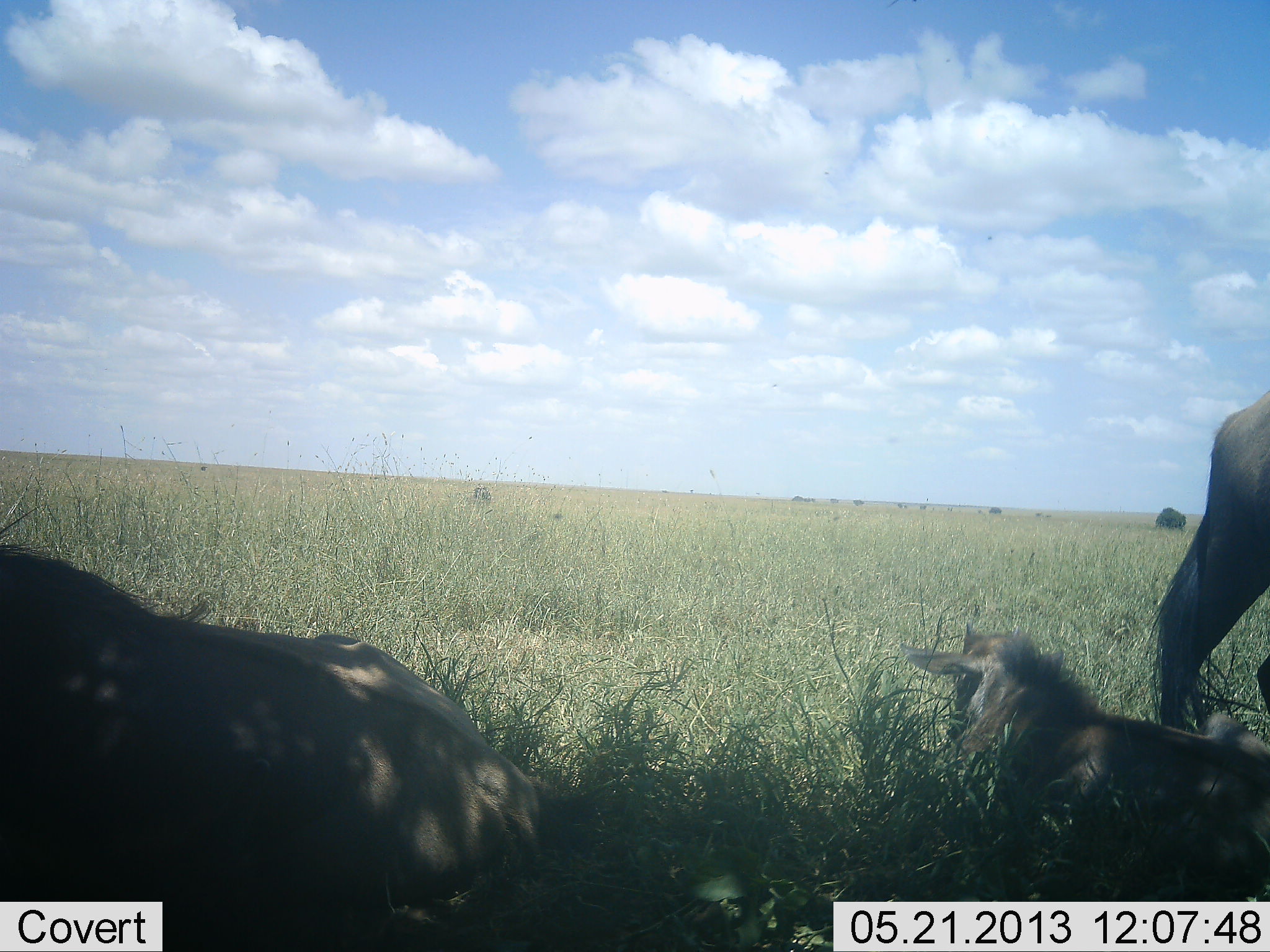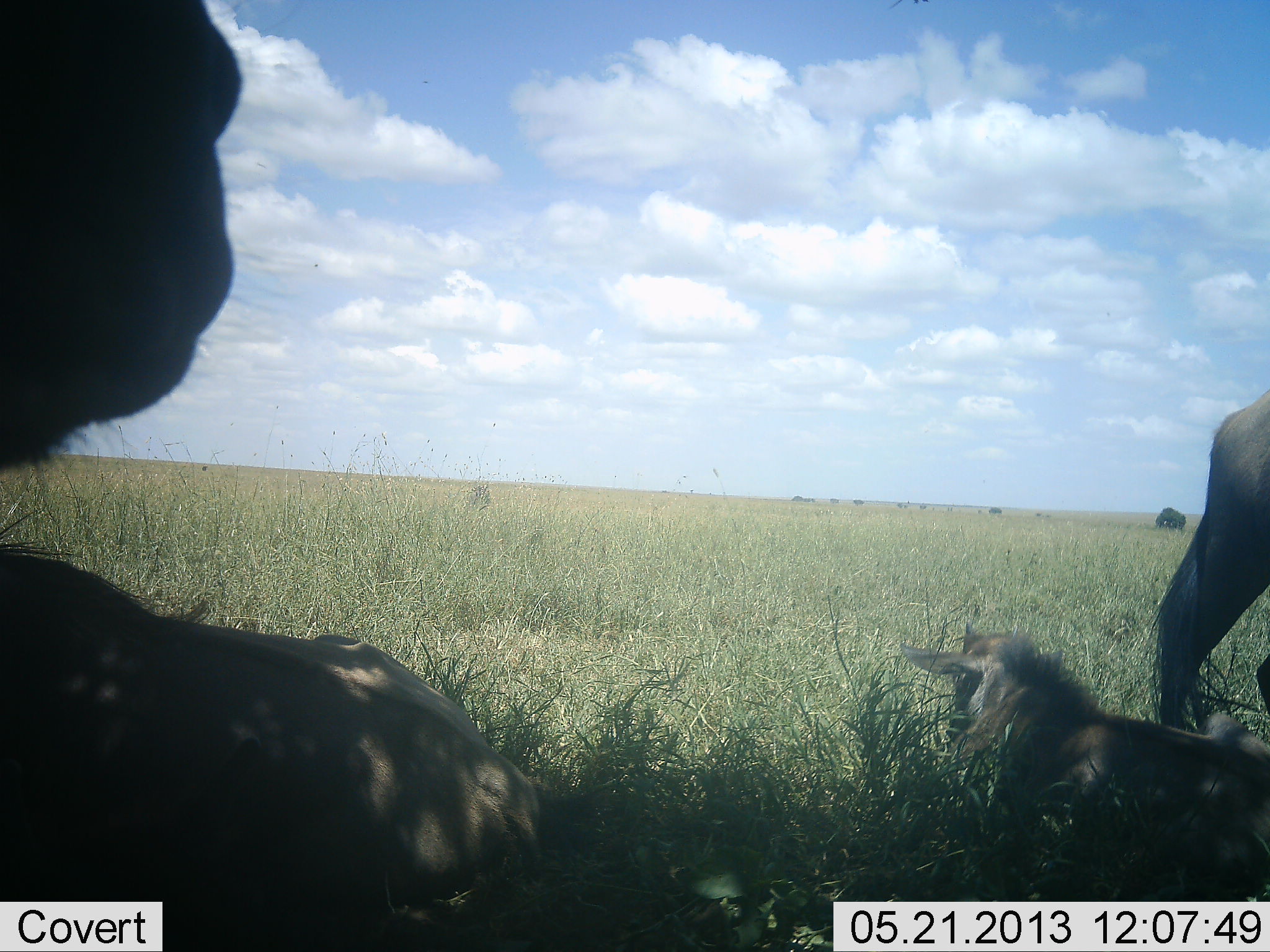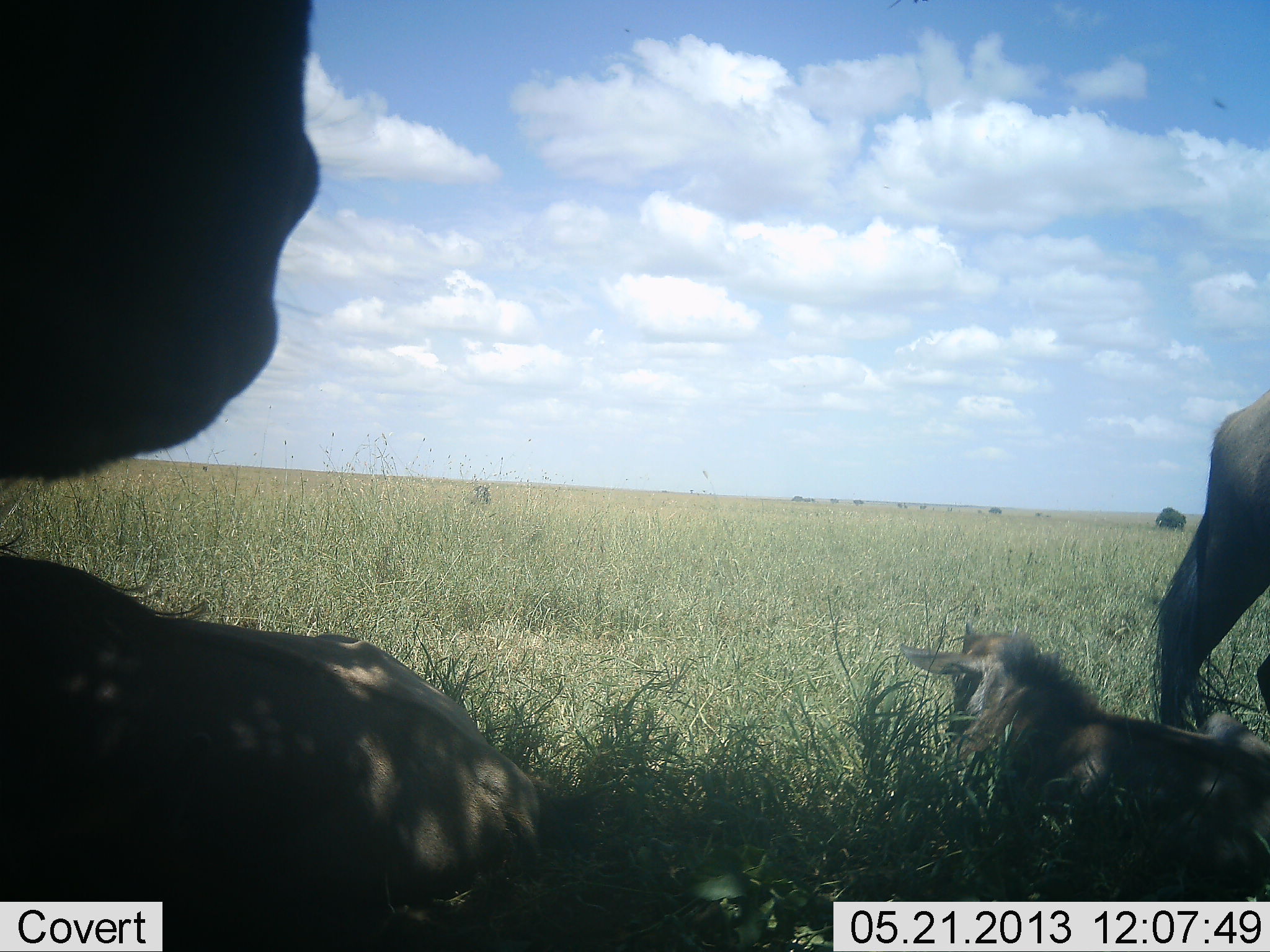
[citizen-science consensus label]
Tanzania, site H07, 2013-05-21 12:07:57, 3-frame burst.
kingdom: Animalia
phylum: Chordata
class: Mammalia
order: Artiodactyla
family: Bovidae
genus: Connochaetes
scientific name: Connochaetes taurinus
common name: blue wildebeest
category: wildebeest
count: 4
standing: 53%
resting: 100%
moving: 0%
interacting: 0%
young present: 59%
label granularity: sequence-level